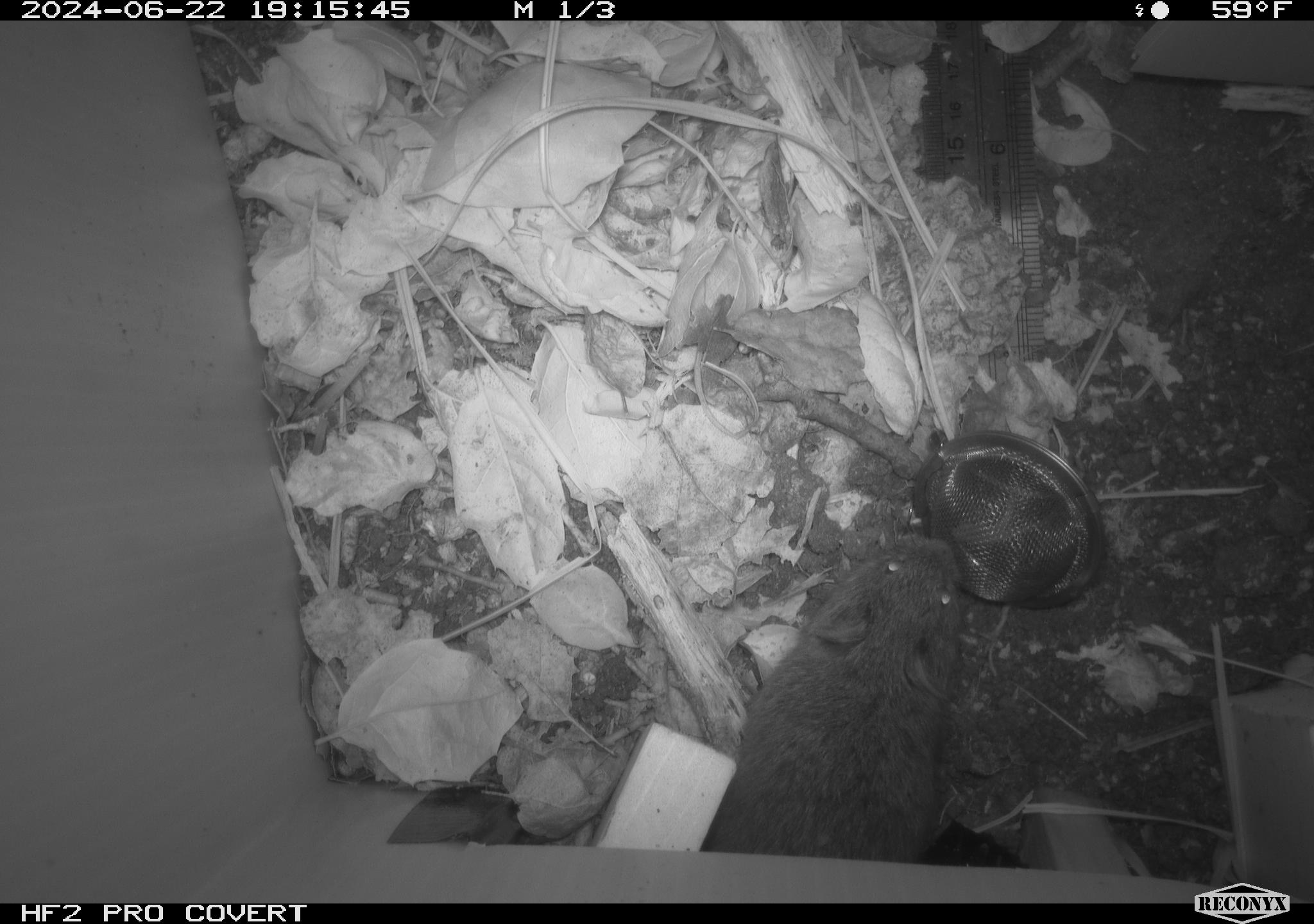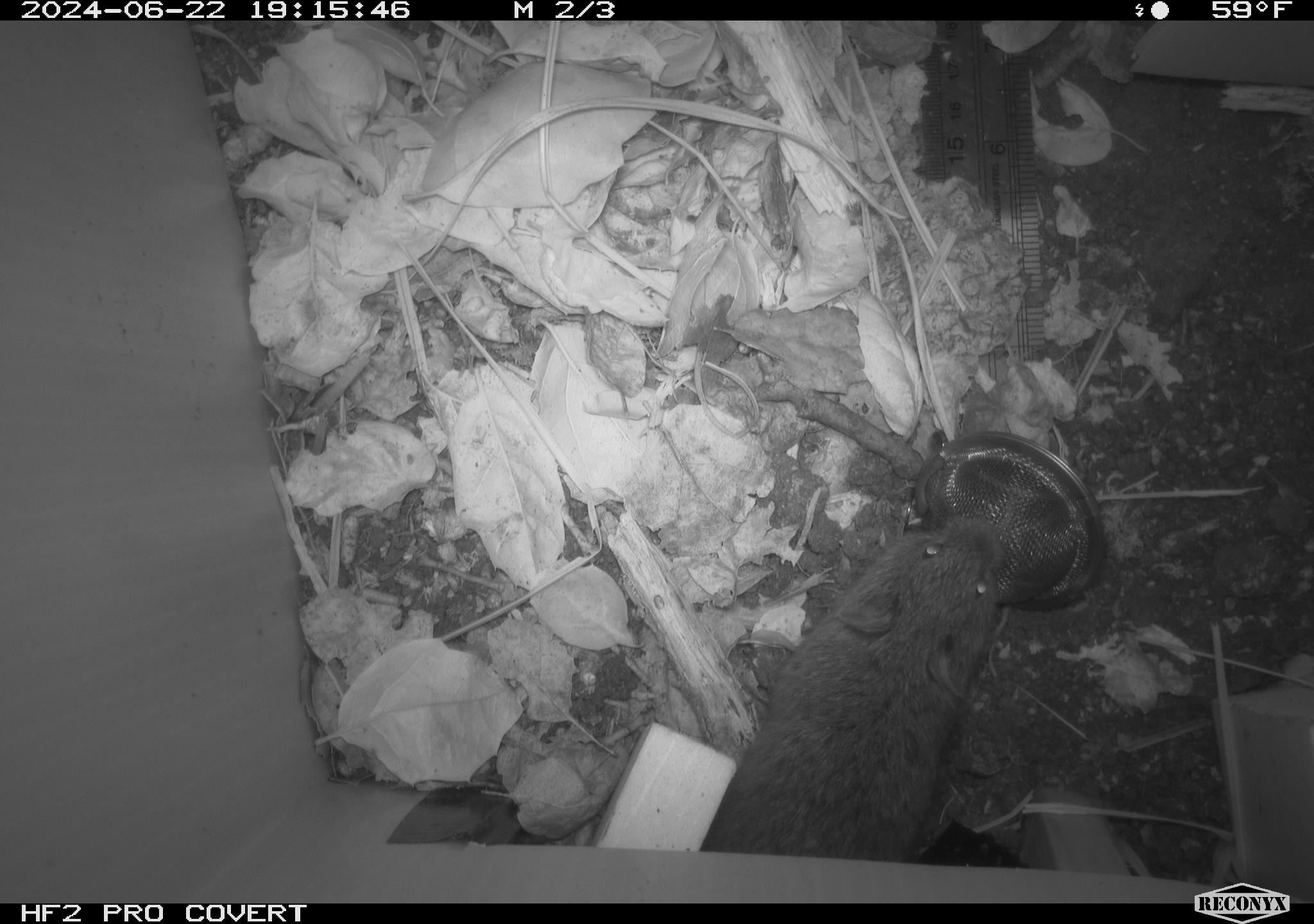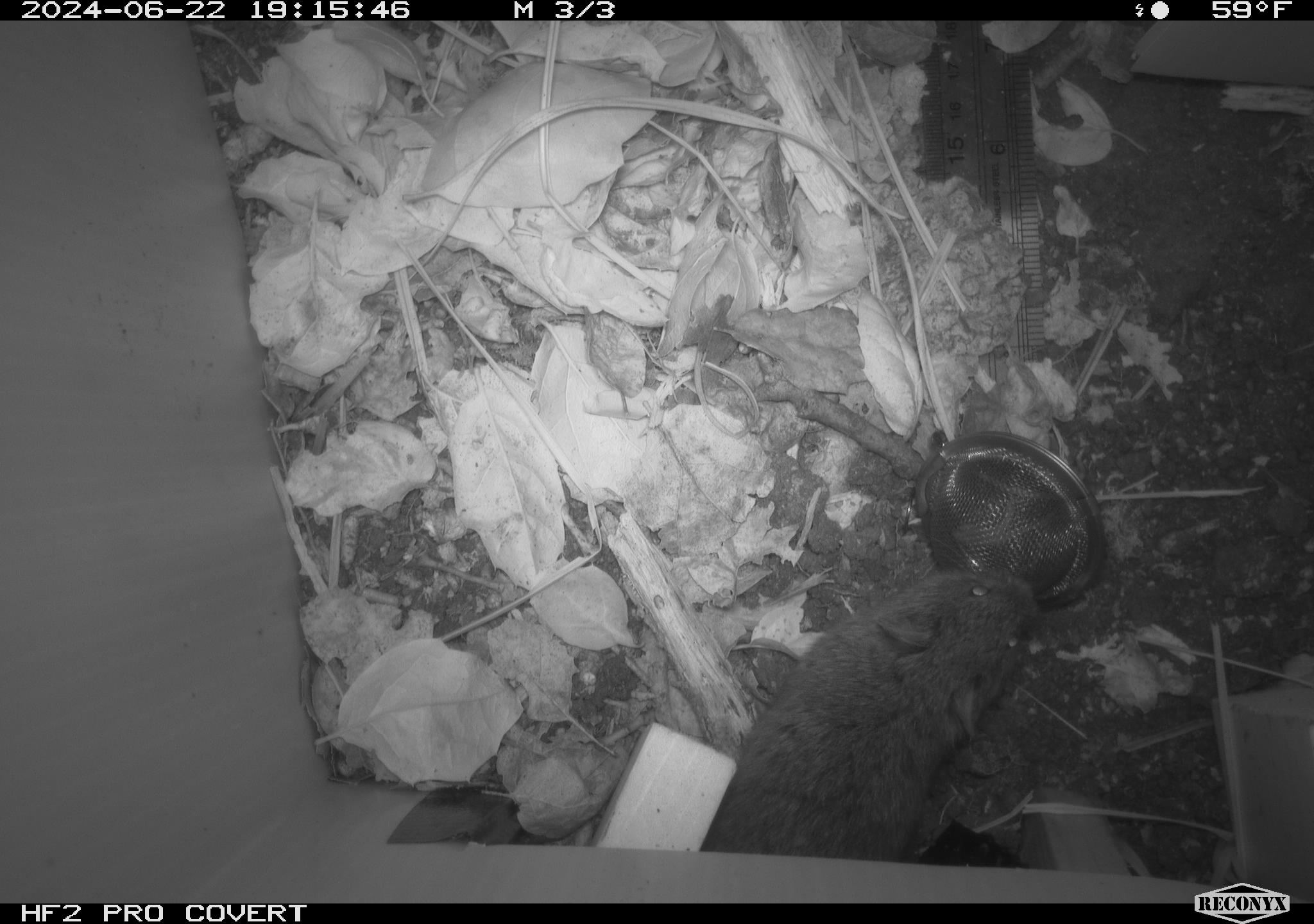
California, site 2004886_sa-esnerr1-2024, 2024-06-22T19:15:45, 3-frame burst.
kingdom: Animalia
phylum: Chordata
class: Mammalia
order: Rodentia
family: Cricetidae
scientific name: Cricetidae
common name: hamsters, voles, lemmings, and allies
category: cricetidae family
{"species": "cricetidae family (hamsters, voles, lemmings, and allies) (Cricetidae)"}